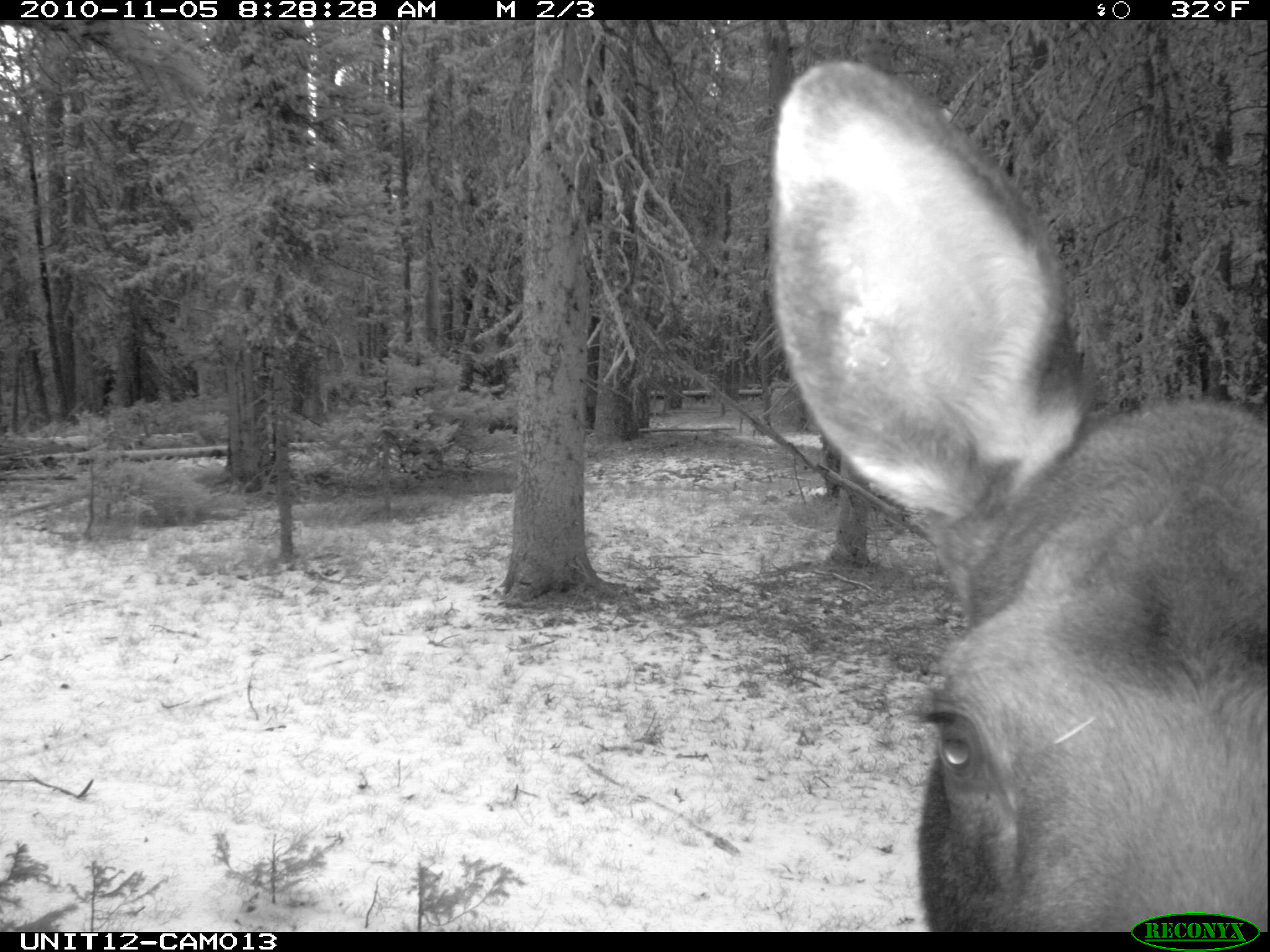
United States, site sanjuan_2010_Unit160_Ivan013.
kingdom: Animalia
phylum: Chordata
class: Mammalia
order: Artiodactyla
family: Cervidae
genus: Alces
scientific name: Alces alces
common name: moose